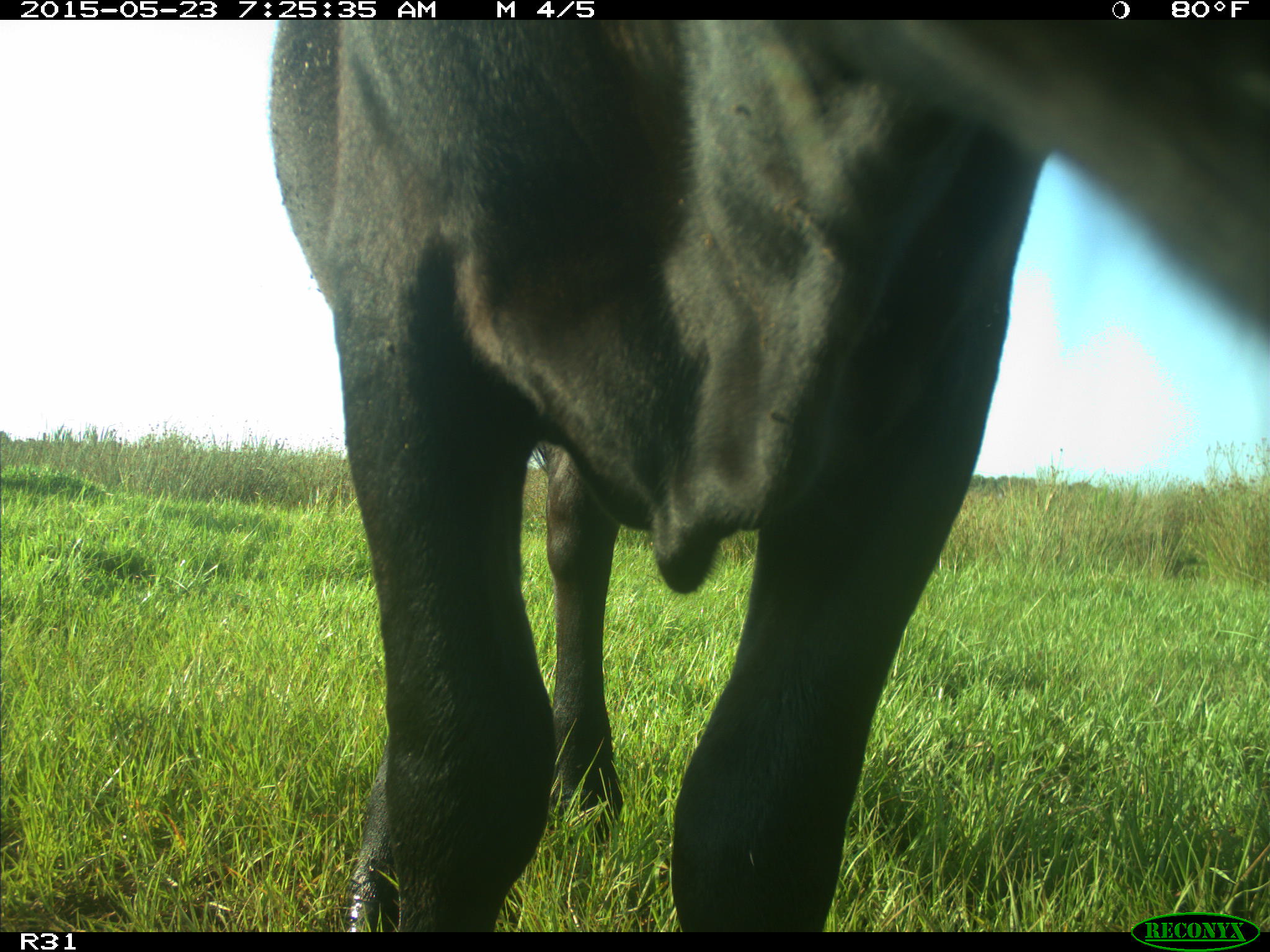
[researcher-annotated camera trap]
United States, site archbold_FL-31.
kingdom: Animalia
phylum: Chordata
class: Mammalia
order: Artiodactyla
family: Bovidae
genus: Bos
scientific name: Bos taurus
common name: domestic cow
Bos taurus (domestic cow).